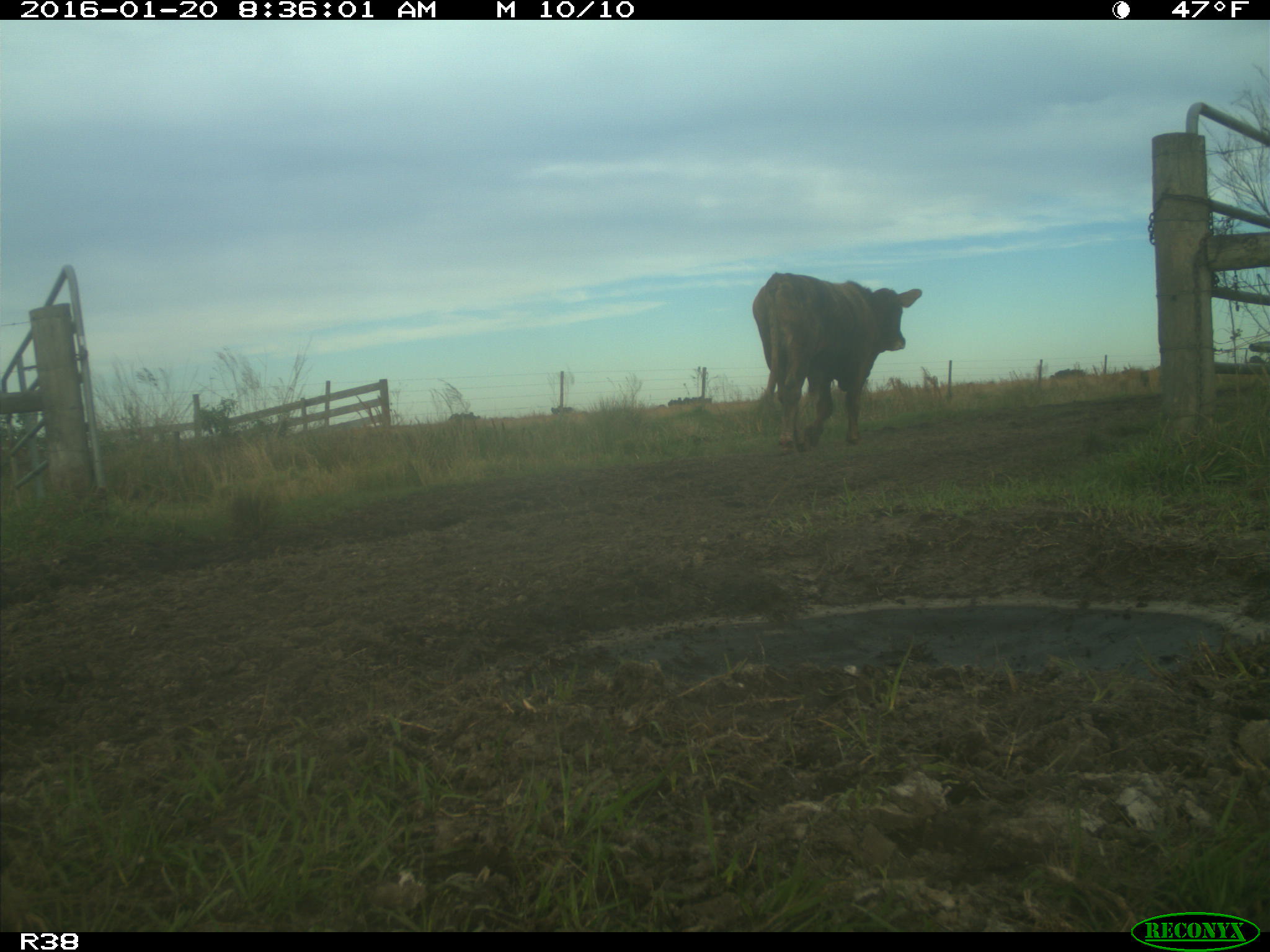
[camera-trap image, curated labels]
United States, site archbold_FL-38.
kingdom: Animalia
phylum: Chordata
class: Mammalia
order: Artiodactyla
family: Bovidae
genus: Bos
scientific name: Bos taurus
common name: domestic cow